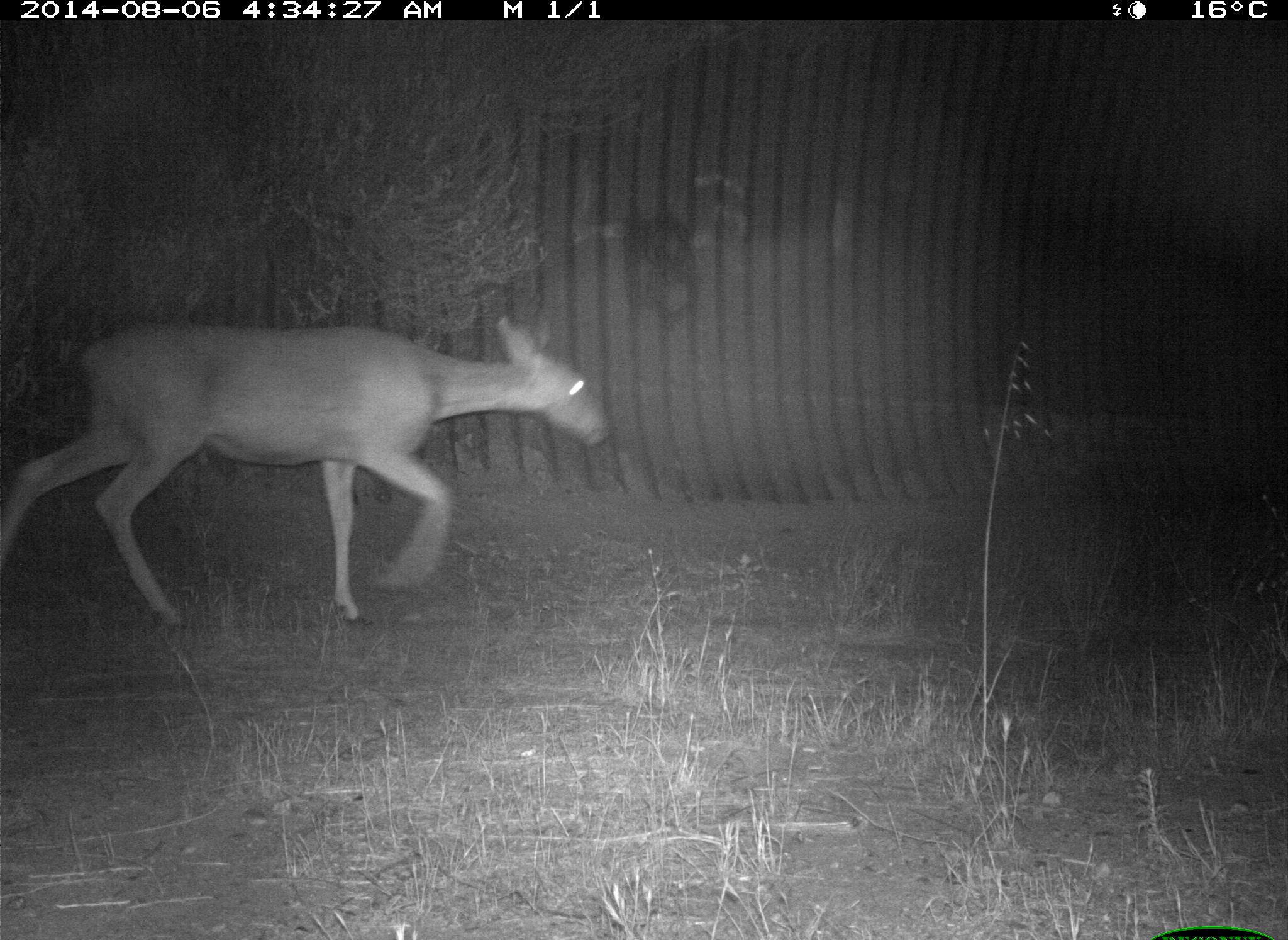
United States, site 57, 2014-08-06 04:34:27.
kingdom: Animalia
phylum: Chordata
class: Mammalia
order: Artiodactyla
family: Cervidae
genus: Odocoileus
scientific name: Odocoileus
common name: deer